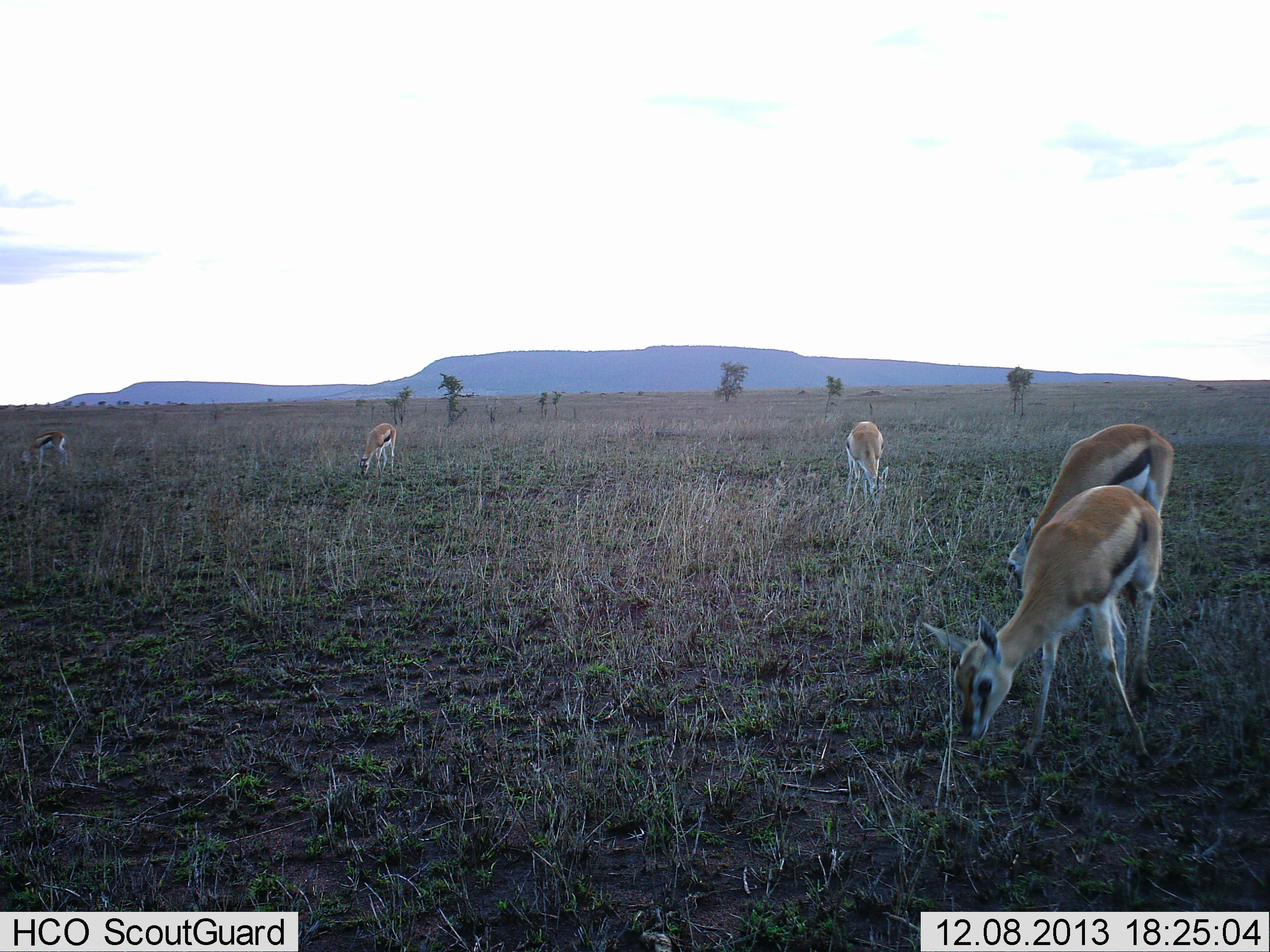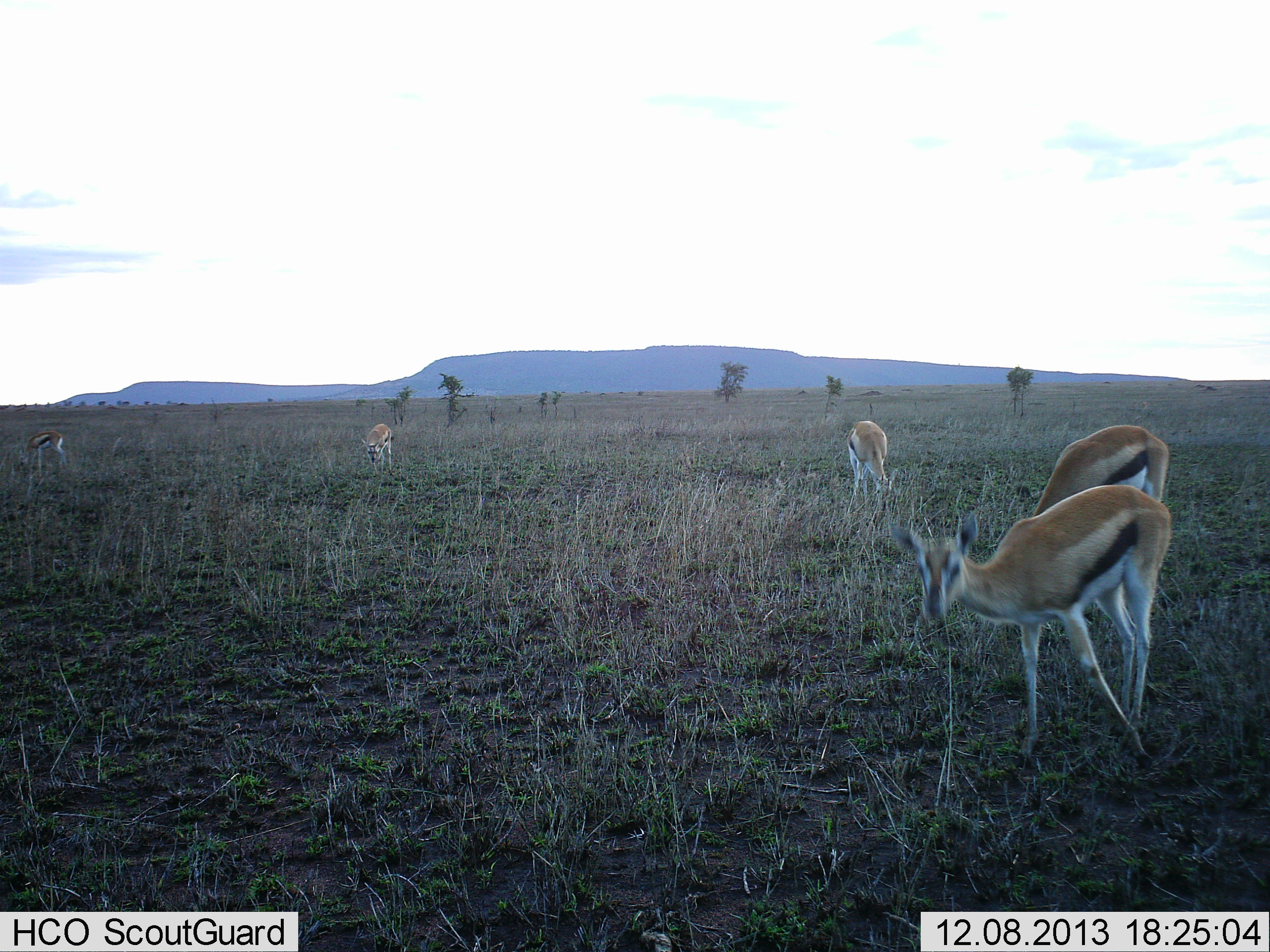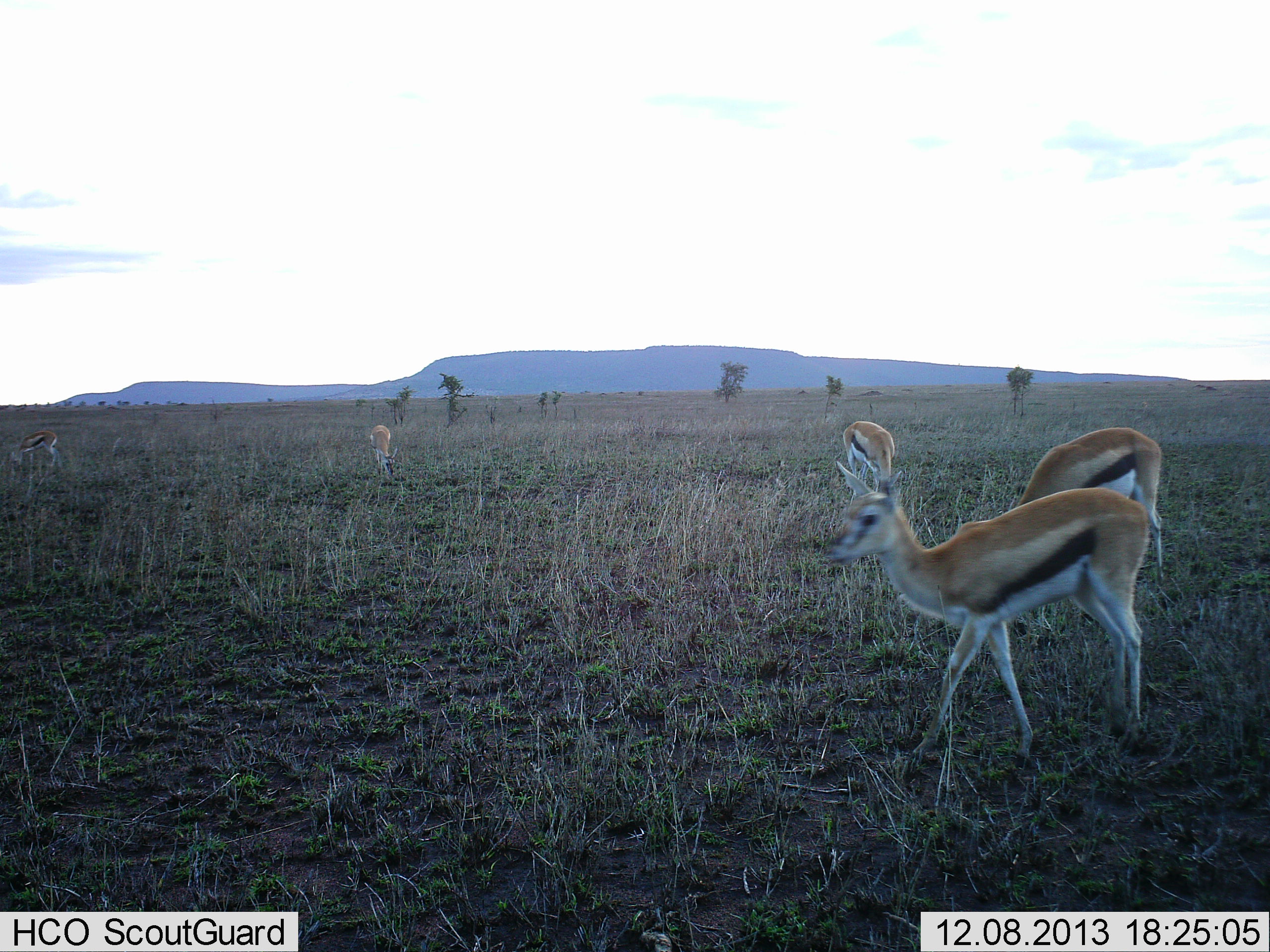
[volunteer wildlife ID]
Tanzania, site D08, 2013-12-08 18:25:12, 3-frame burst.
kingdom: Animalia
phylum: Chordata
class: Mammalia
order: Artiodactyla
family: Bovidae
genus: Eudorcas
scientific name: Eudorcas thomsonii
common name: thomson's gazelle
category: gazellethomsons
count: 5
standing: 20%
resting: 0%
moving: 30%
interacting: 0%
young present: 0%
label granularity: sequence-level